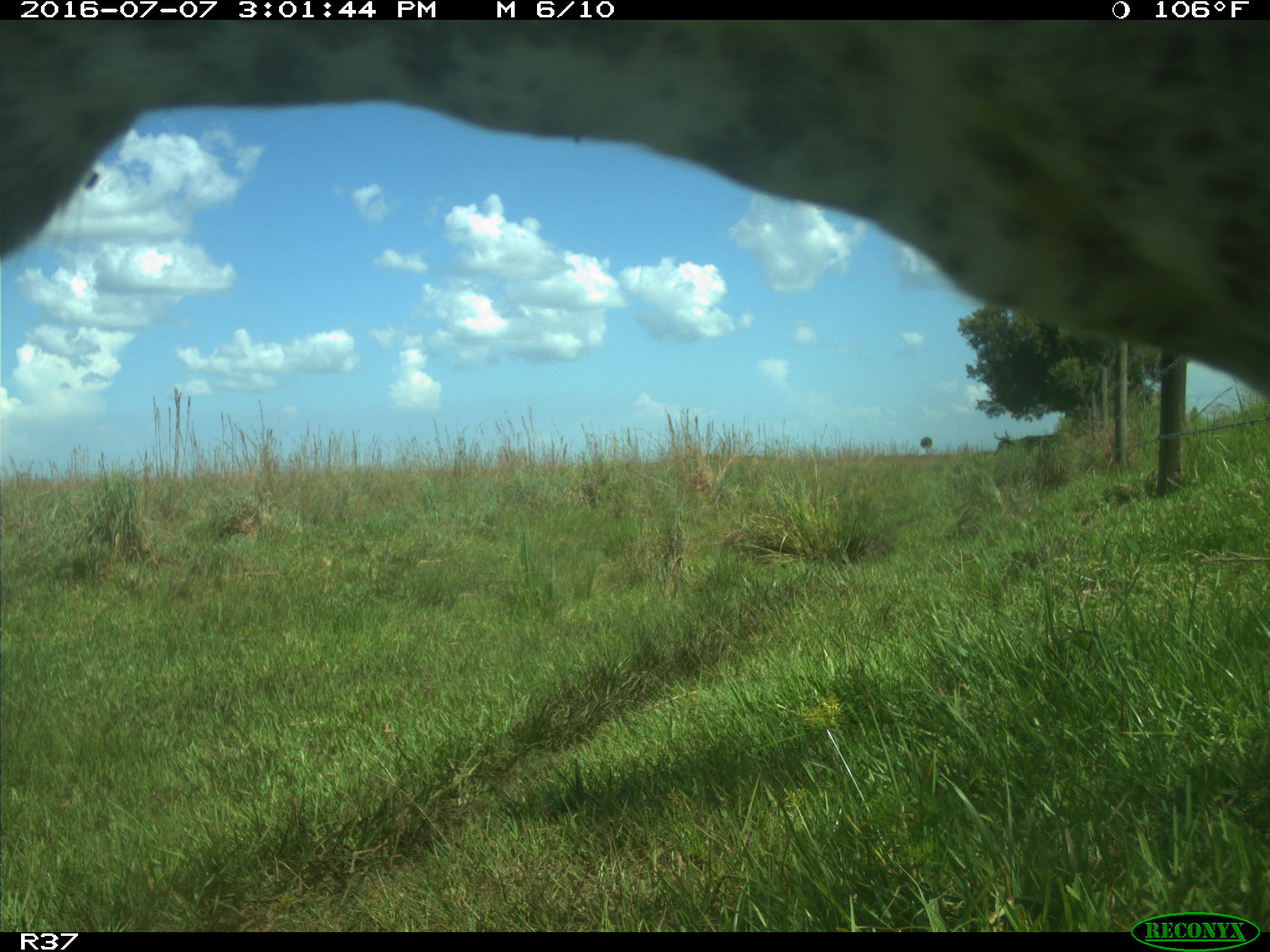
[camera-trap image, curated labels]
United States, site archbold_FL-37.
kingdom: Animalia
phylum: Chordata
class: Mammalia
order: Artiodactyla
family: Bovidae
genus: Bos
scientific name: Bos taurus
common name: domestic cow